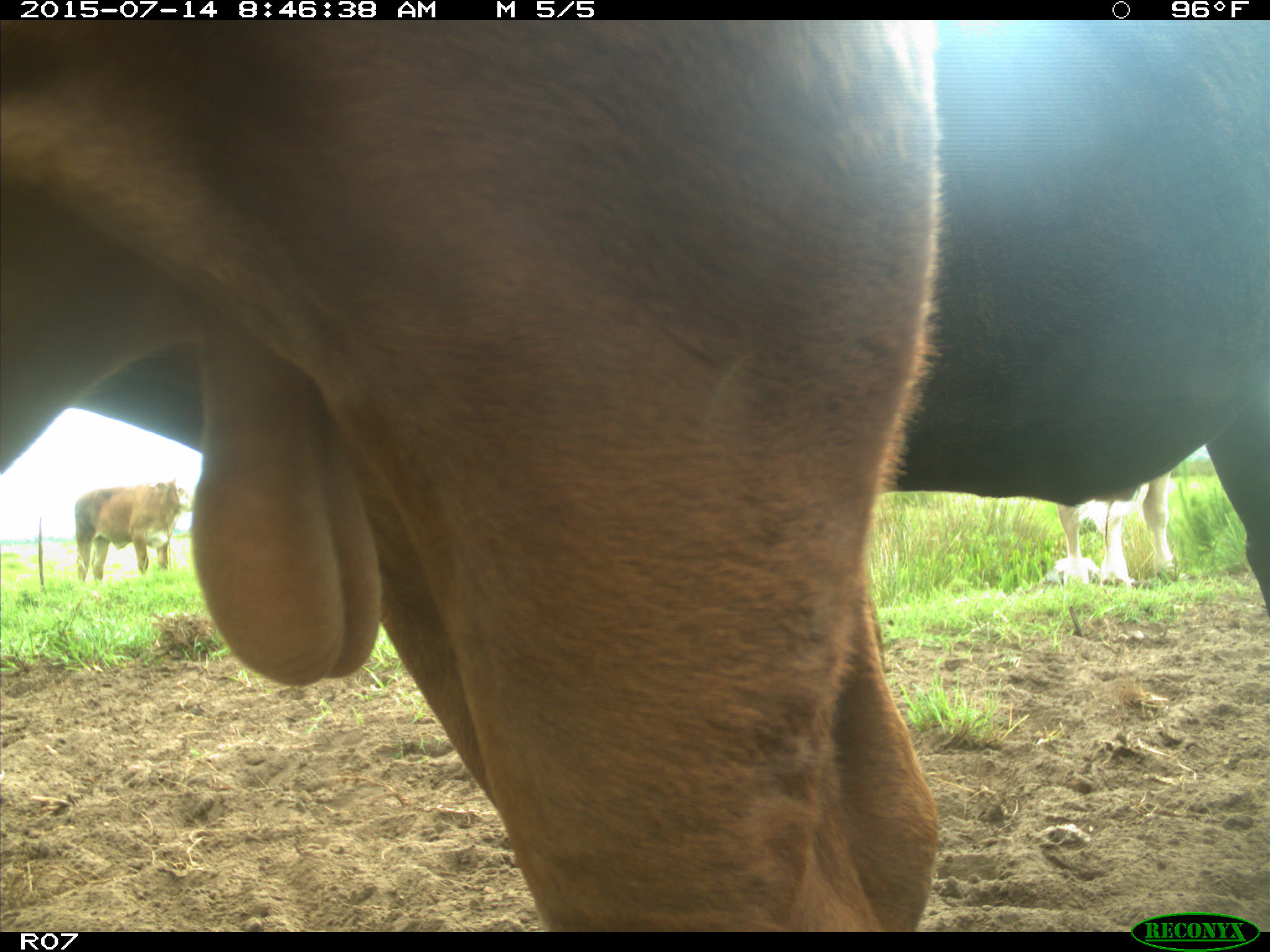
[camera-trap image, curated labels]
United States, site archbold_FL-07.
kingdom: Animalia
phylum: Chordata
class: Mammalia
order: Artiodactyla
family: Bovidae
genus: Bos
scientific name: Bos taurus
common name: domestic cow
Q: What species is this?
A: Bos taurus (domestic cow).